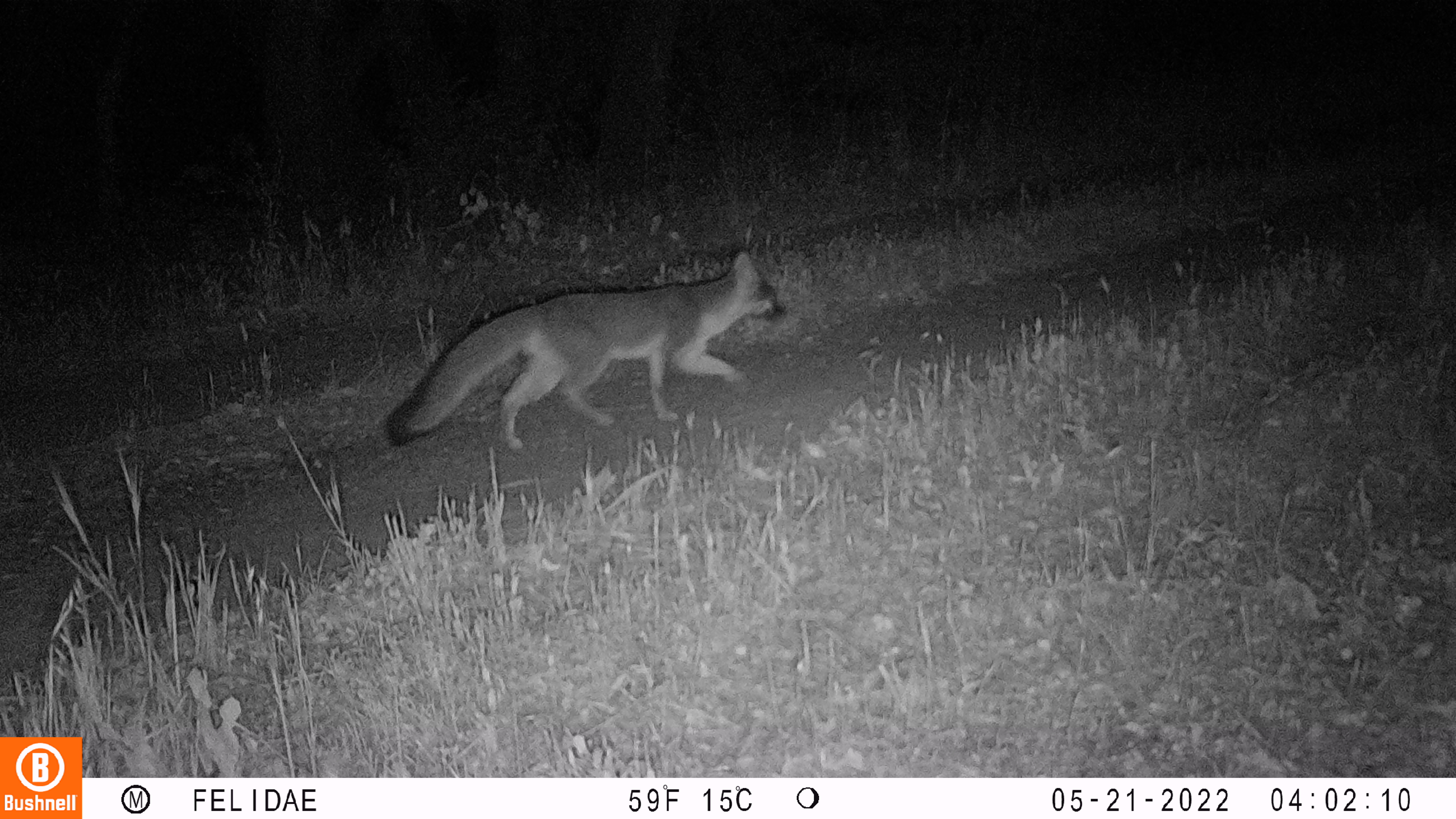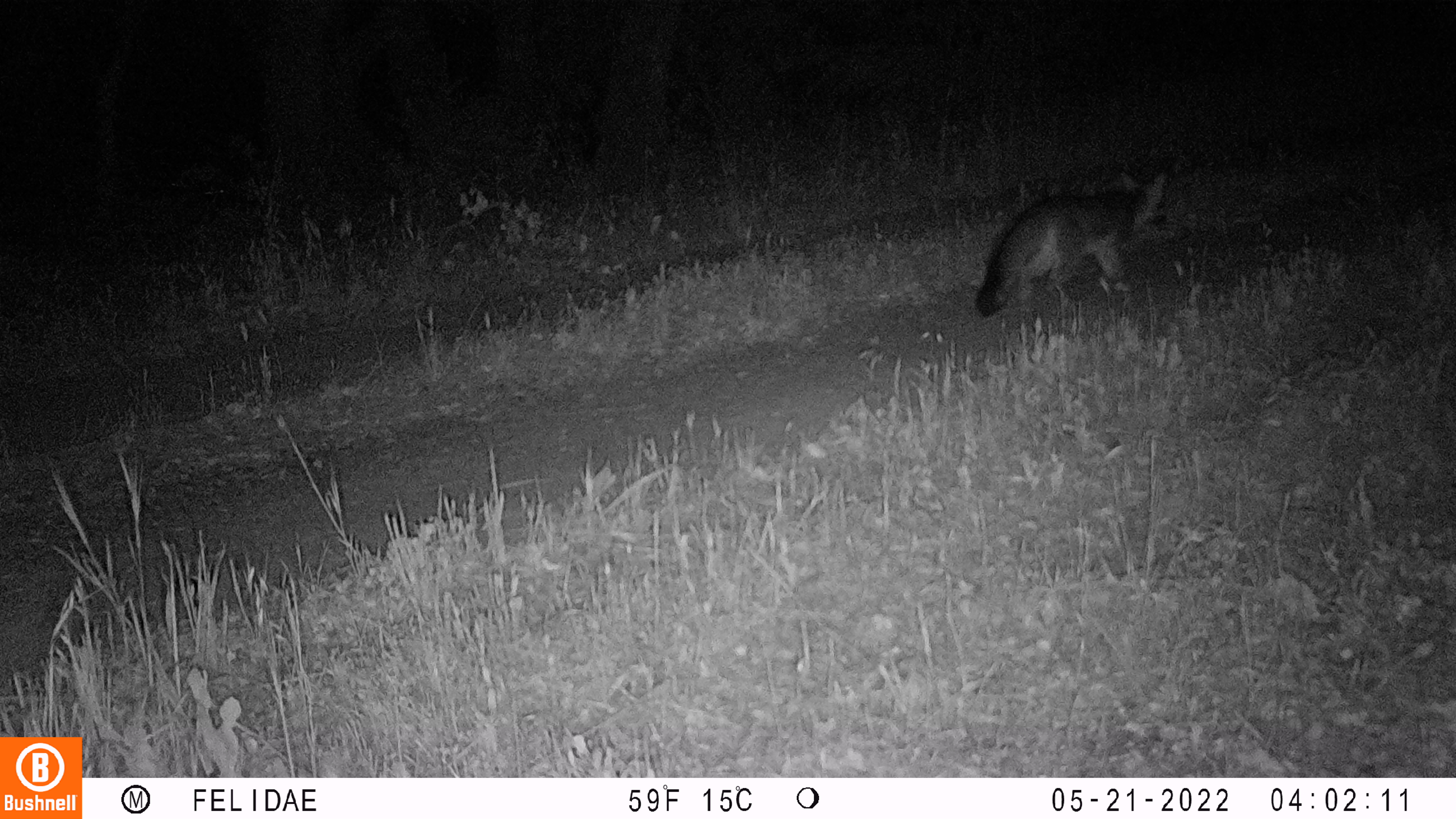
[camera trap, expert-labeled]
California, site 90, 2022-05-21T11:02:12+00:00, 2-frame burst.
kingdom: Animalia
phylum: Chordata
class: Mammalia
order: Carnivora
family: Canidae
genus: Urocyon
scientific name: Urocyon cinereoargenteus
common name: gray fox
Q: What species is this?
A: Gray fox (Urocyon cinereoargenteus).